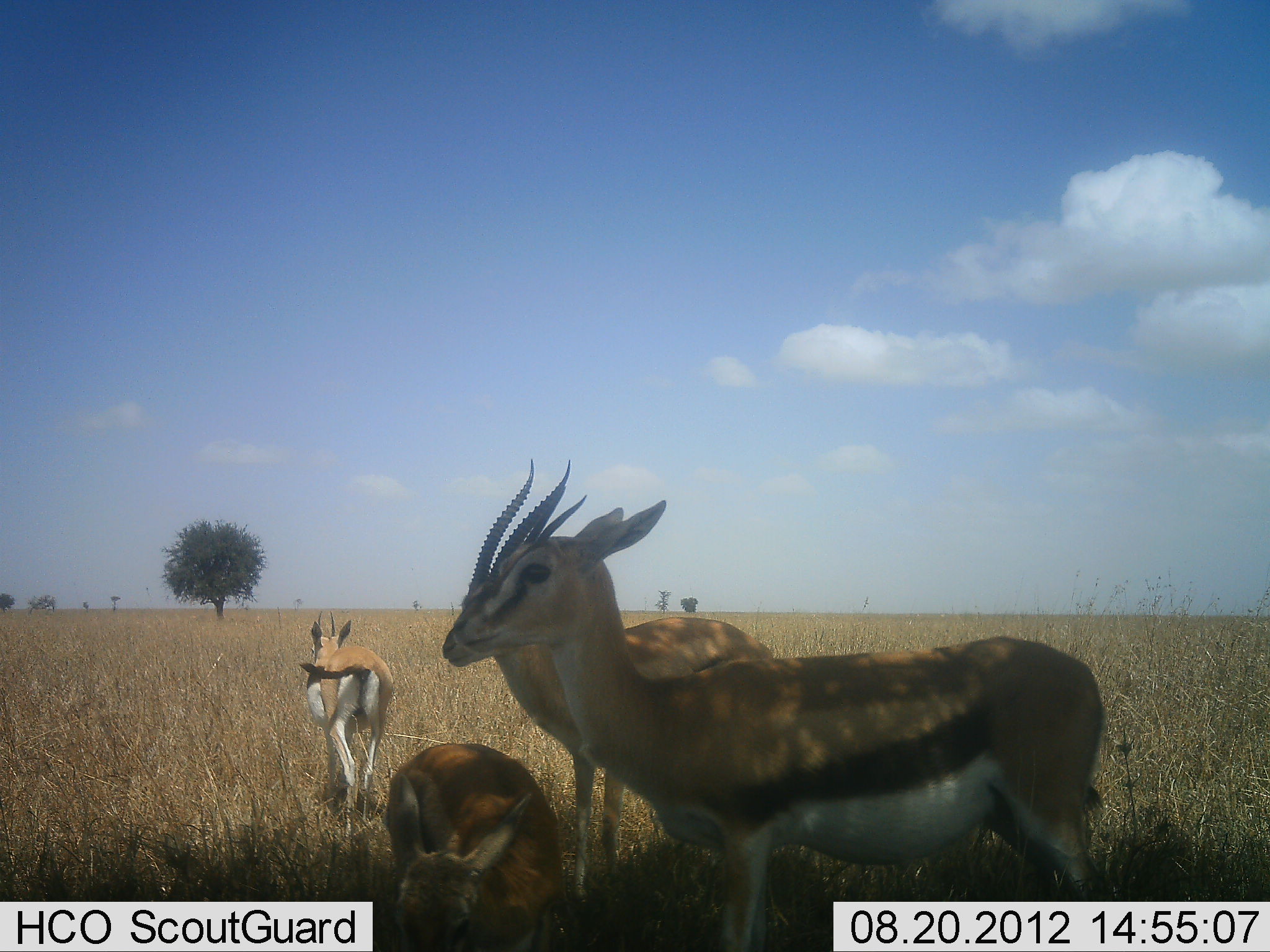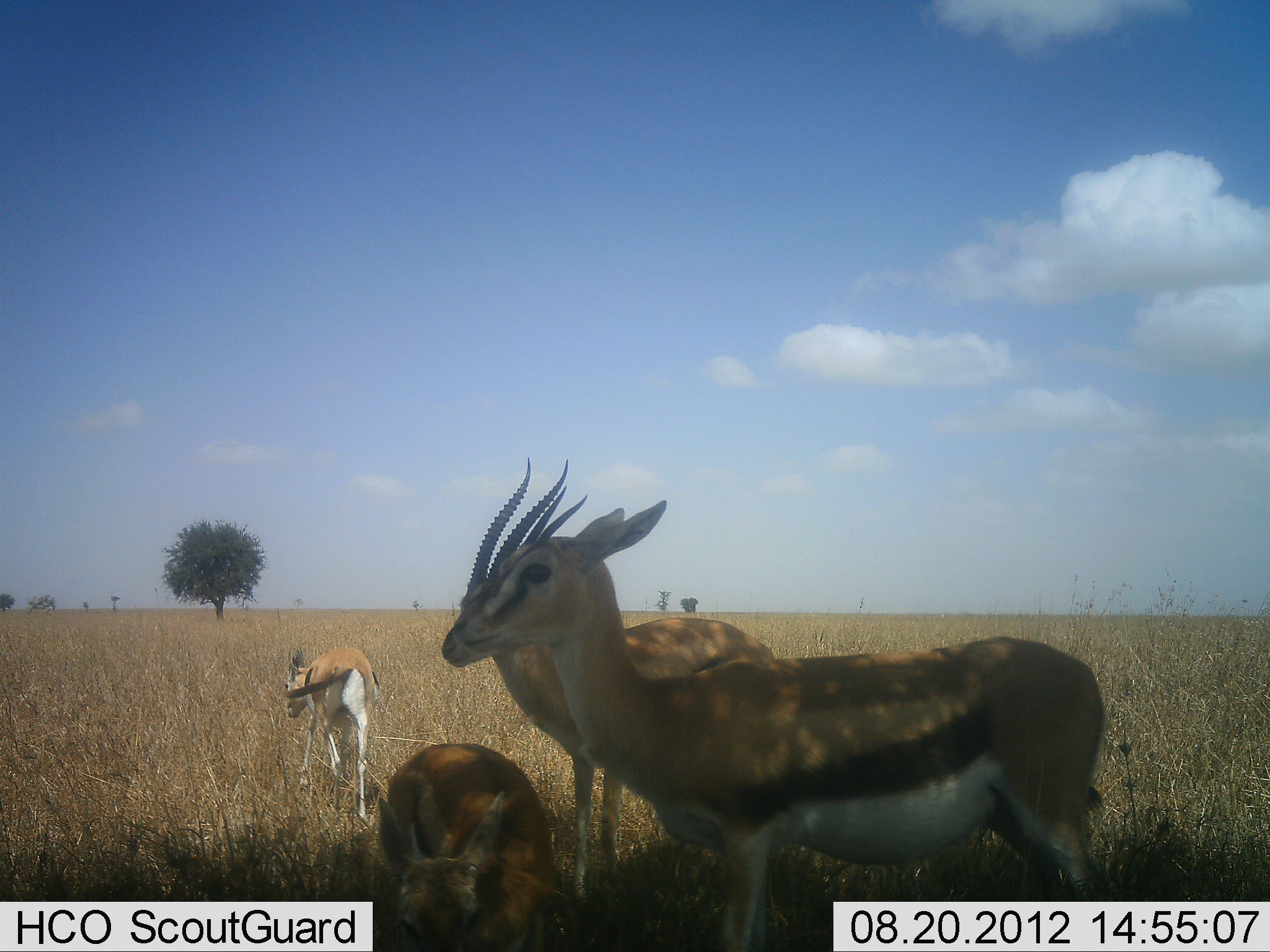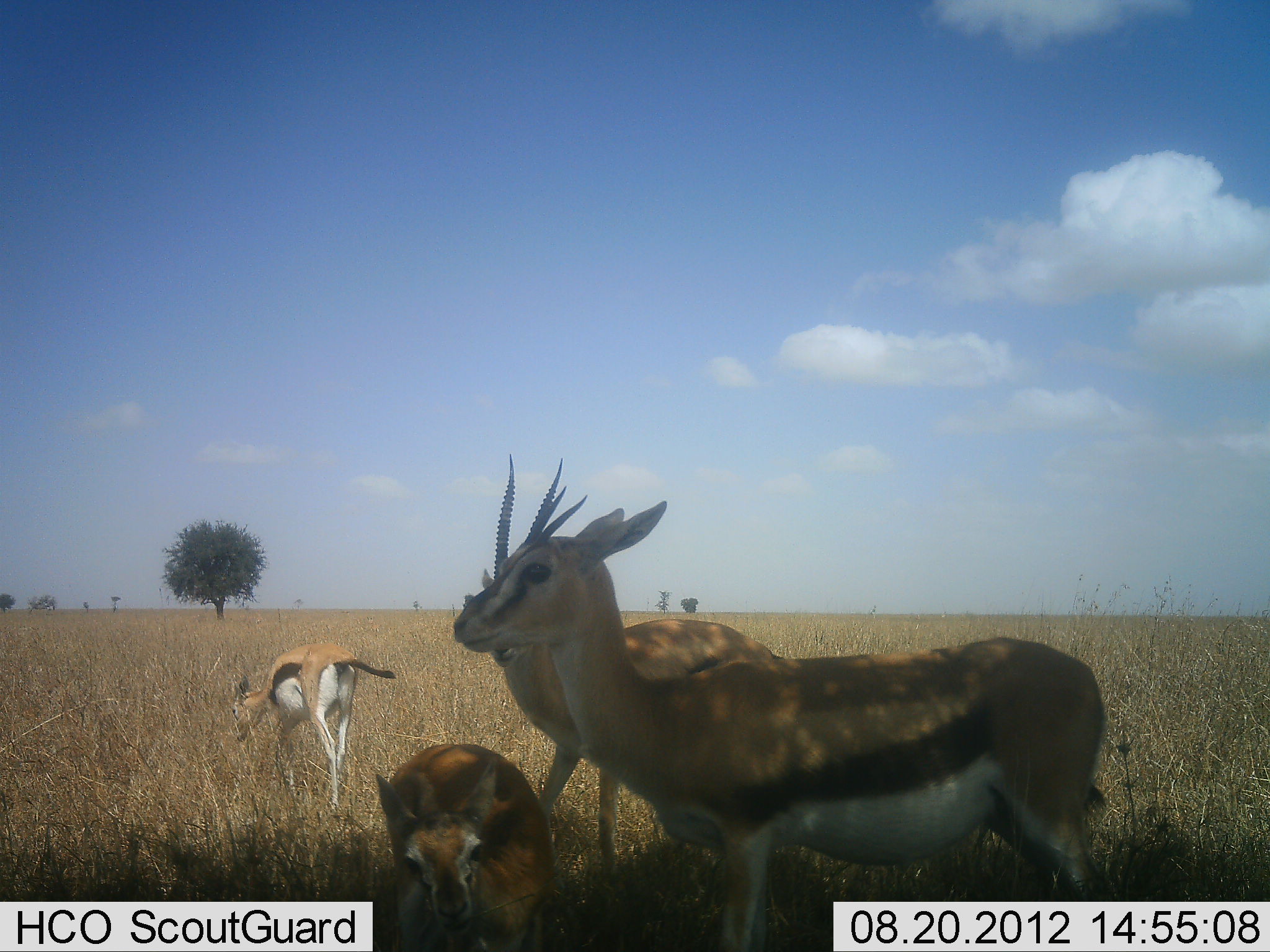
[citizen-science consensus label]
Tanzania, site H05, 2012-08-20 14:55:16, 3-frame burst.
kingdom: Animalia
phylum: Chordata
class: Mammalia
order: Artiodactyla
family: Bovidae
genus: Eudorcas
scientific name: Eudorcas thomsonii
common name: thomson's gazelle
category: gazellethomsons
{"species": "gazellethomsons (thomson's gazelle) (Eudorcas thomsonii)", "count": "4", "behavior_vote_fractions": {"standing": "73%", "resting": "9%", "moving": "36%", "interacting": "9%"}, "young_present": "27%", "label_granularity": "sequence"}